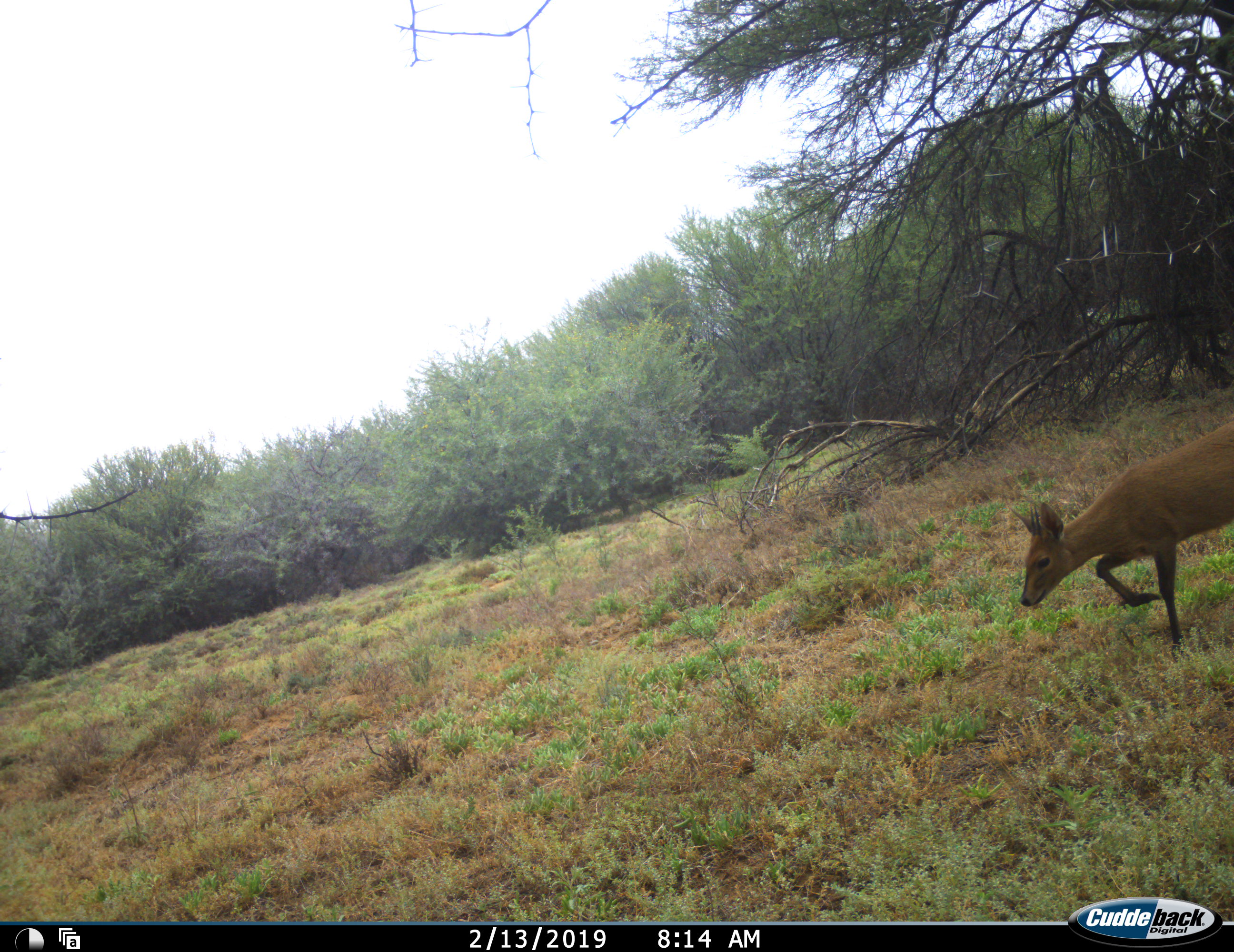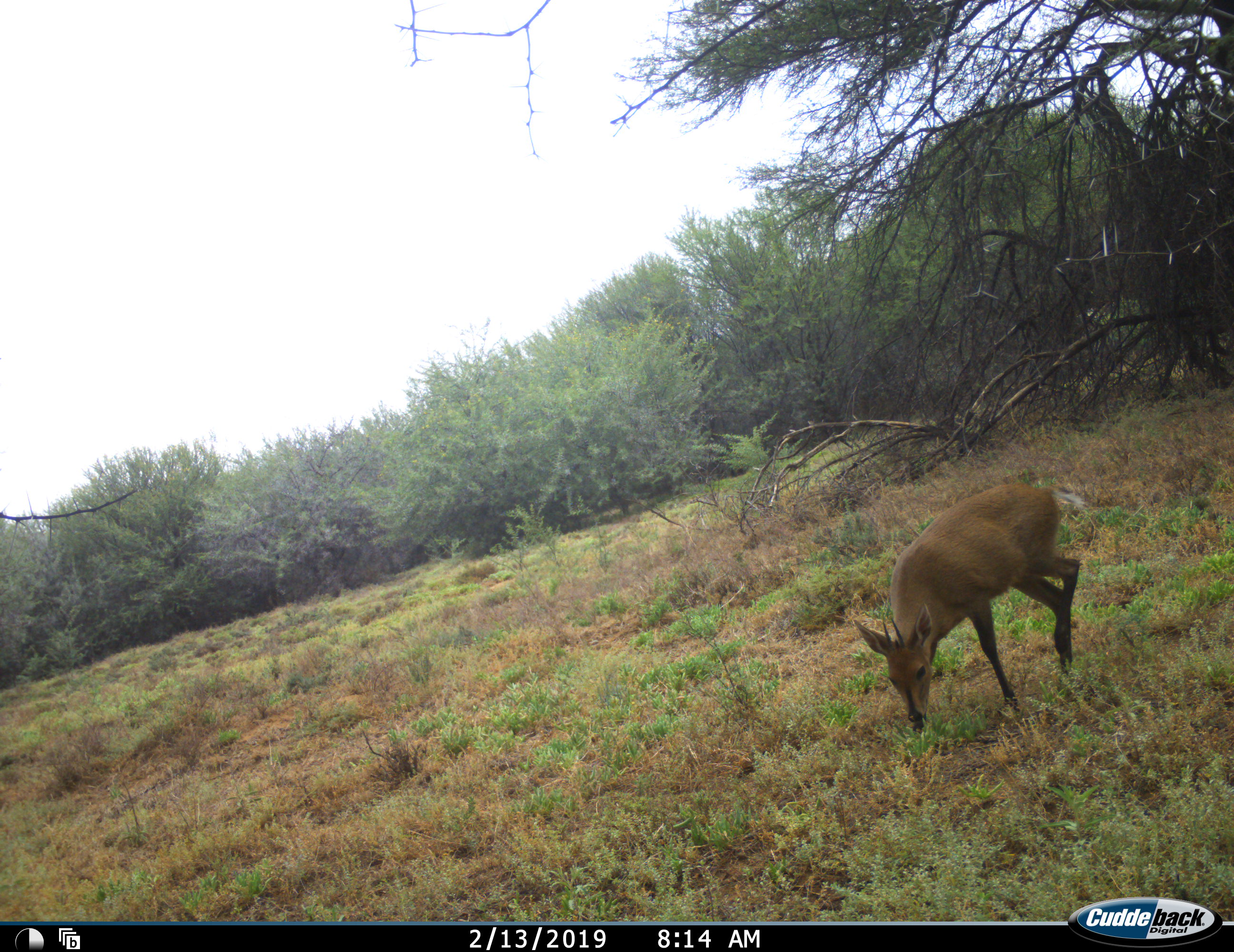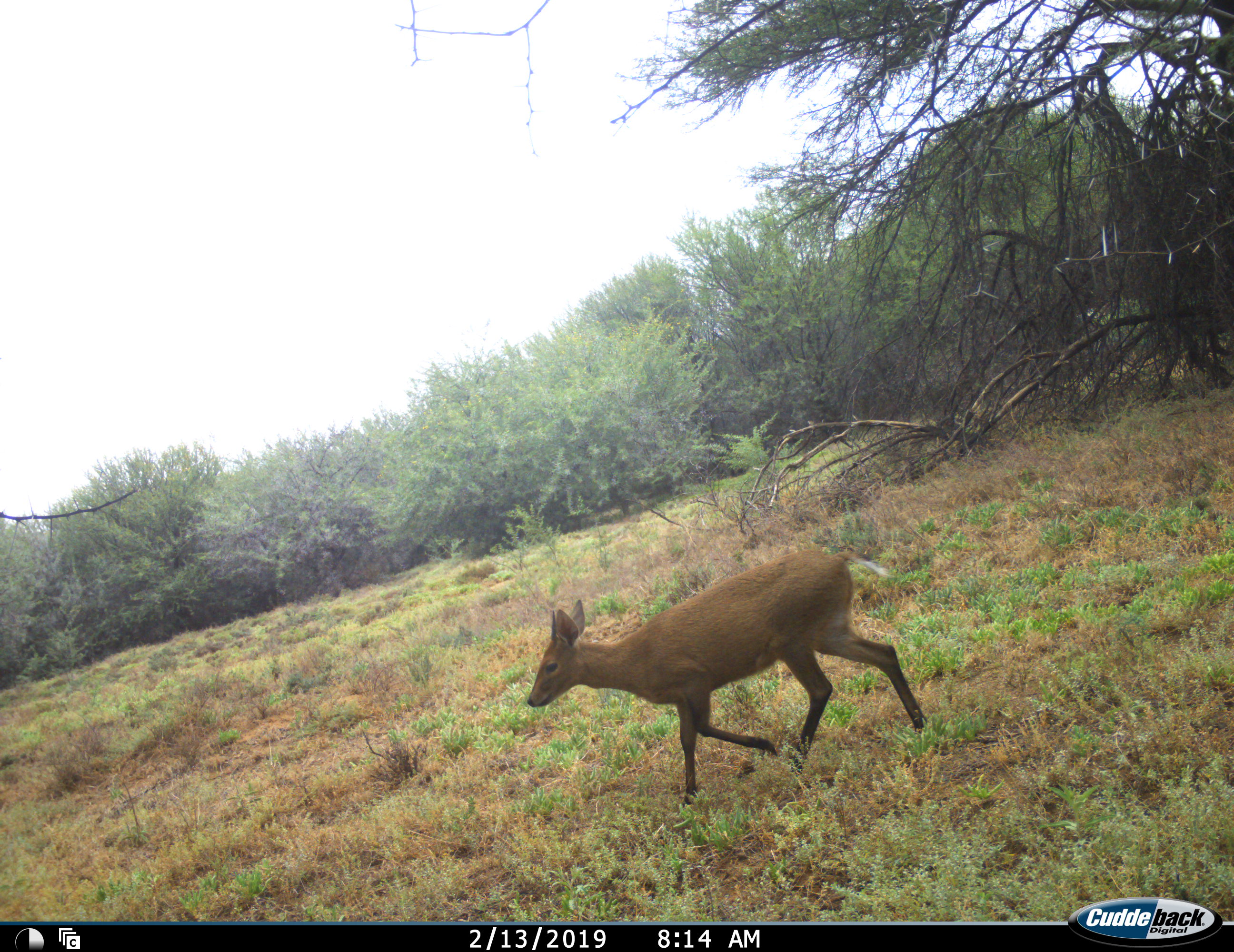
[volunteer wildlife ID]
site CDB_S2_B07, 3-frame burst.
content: unidentified animal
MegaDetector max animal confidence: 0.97